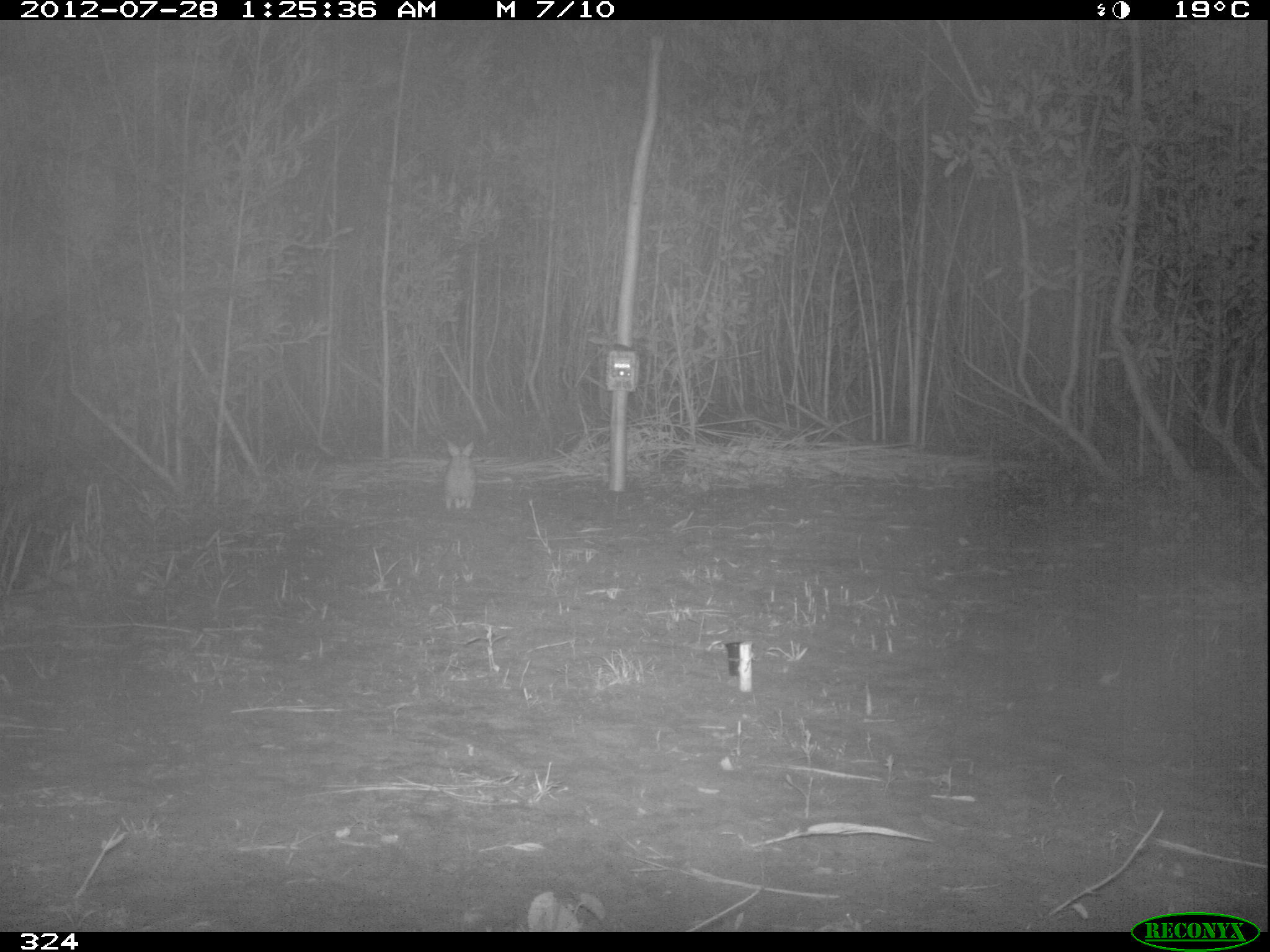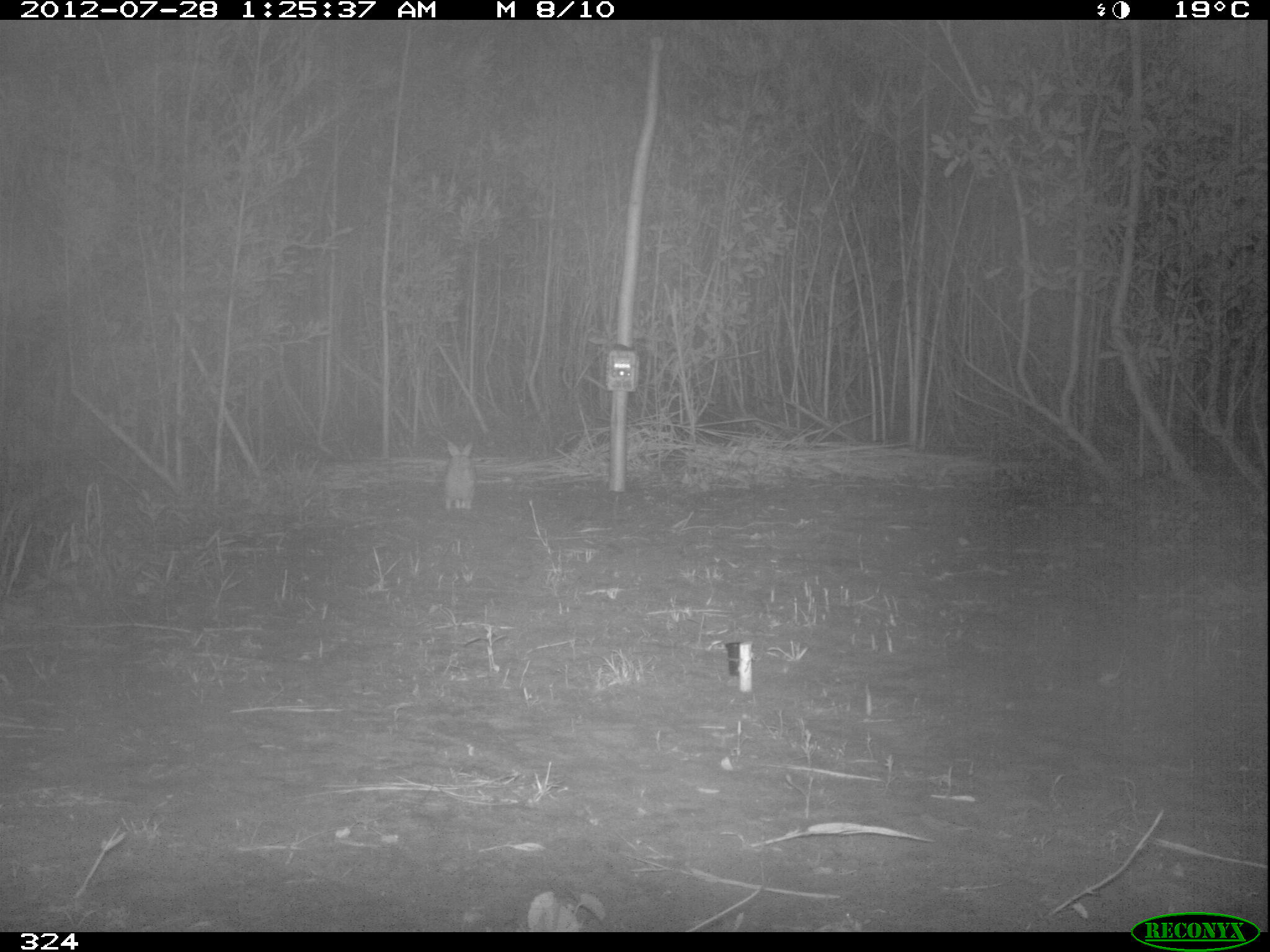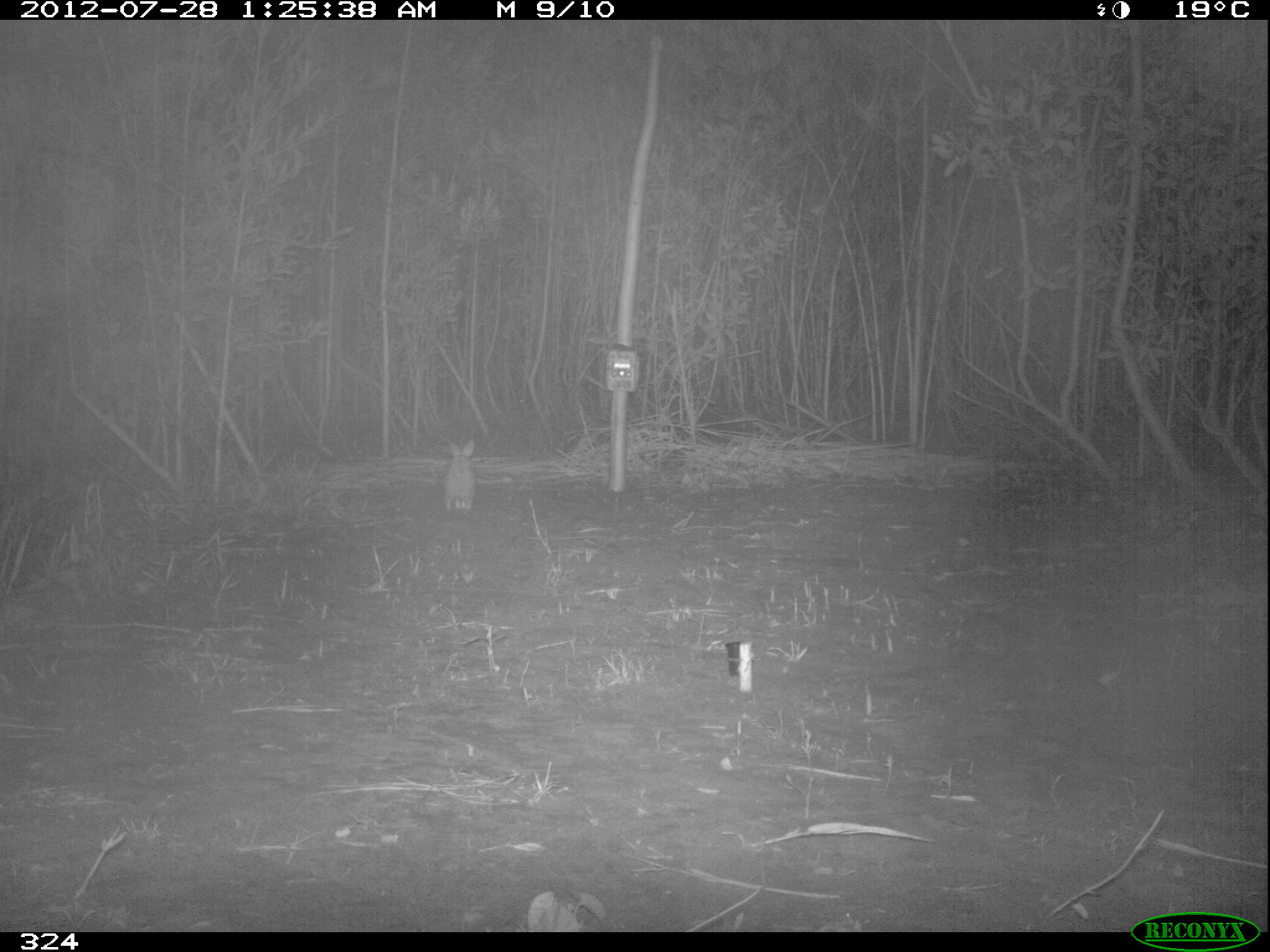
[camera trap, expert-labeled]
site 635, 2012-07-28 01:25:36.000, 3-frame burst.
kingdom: Animalia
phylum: Chordata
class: Mammalia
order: Lagomorpha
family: Leporidae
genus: Sylvilagus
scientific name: Sylvilagus brasiliensis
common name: tapeti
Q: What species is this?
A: Sylvilagus brasiliensis (tapeti).